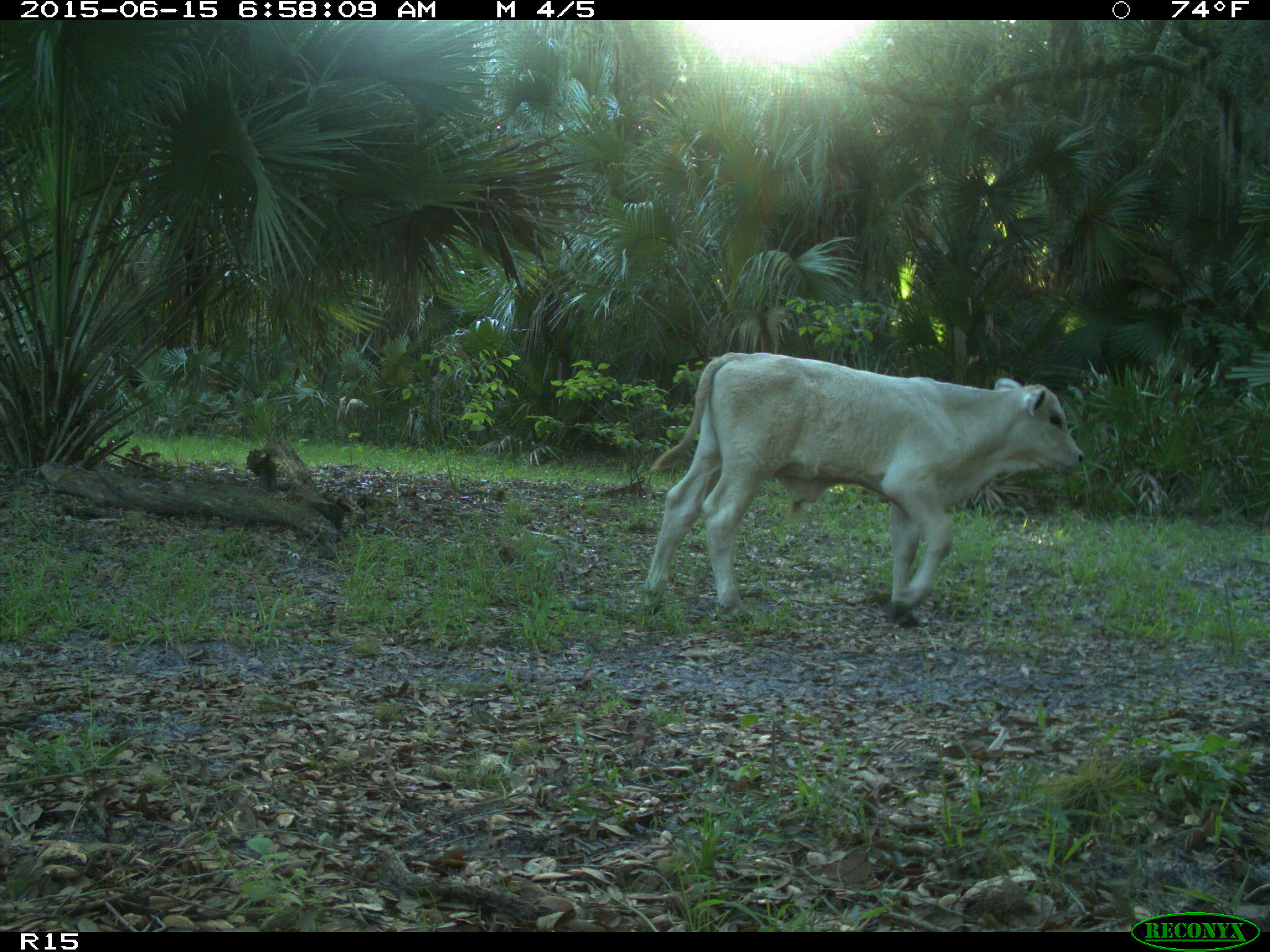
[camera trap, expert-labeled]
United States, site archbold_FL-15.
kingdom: Animalia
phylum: Chordata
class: Mammalia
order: Artiodactyla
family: Bovidae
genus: Bos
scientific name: Bos taurus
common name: domestic cow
Bos taurus (domestic cow).